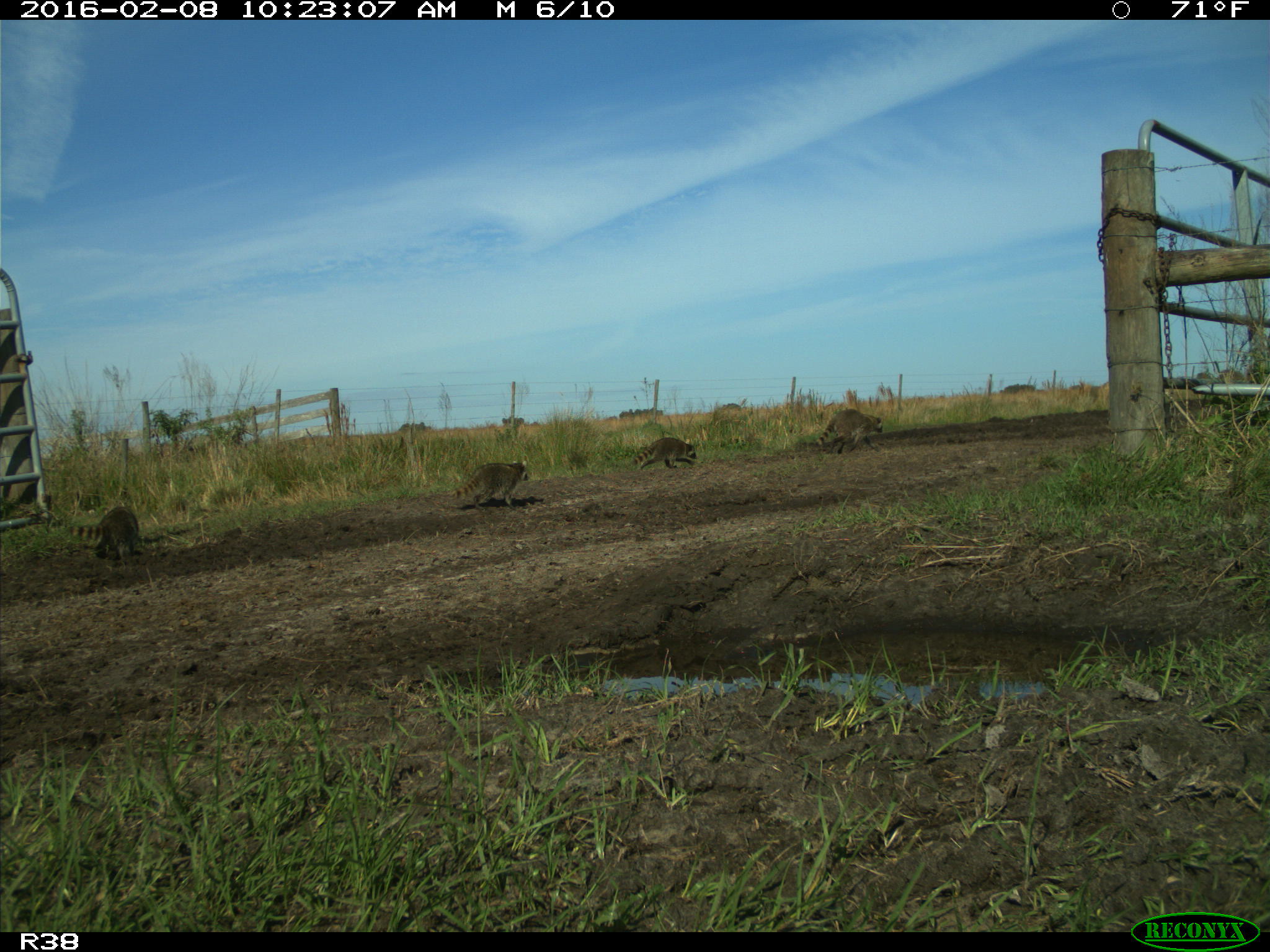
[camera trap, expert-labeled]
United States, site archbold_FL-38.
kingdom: Animalia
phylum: Chordata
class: Mammalia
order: Carnivora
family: Procyonidae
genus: Procyon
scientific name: Procyon lotor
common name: common raccoon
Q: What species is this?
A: Procyon lotor (common raccoon).